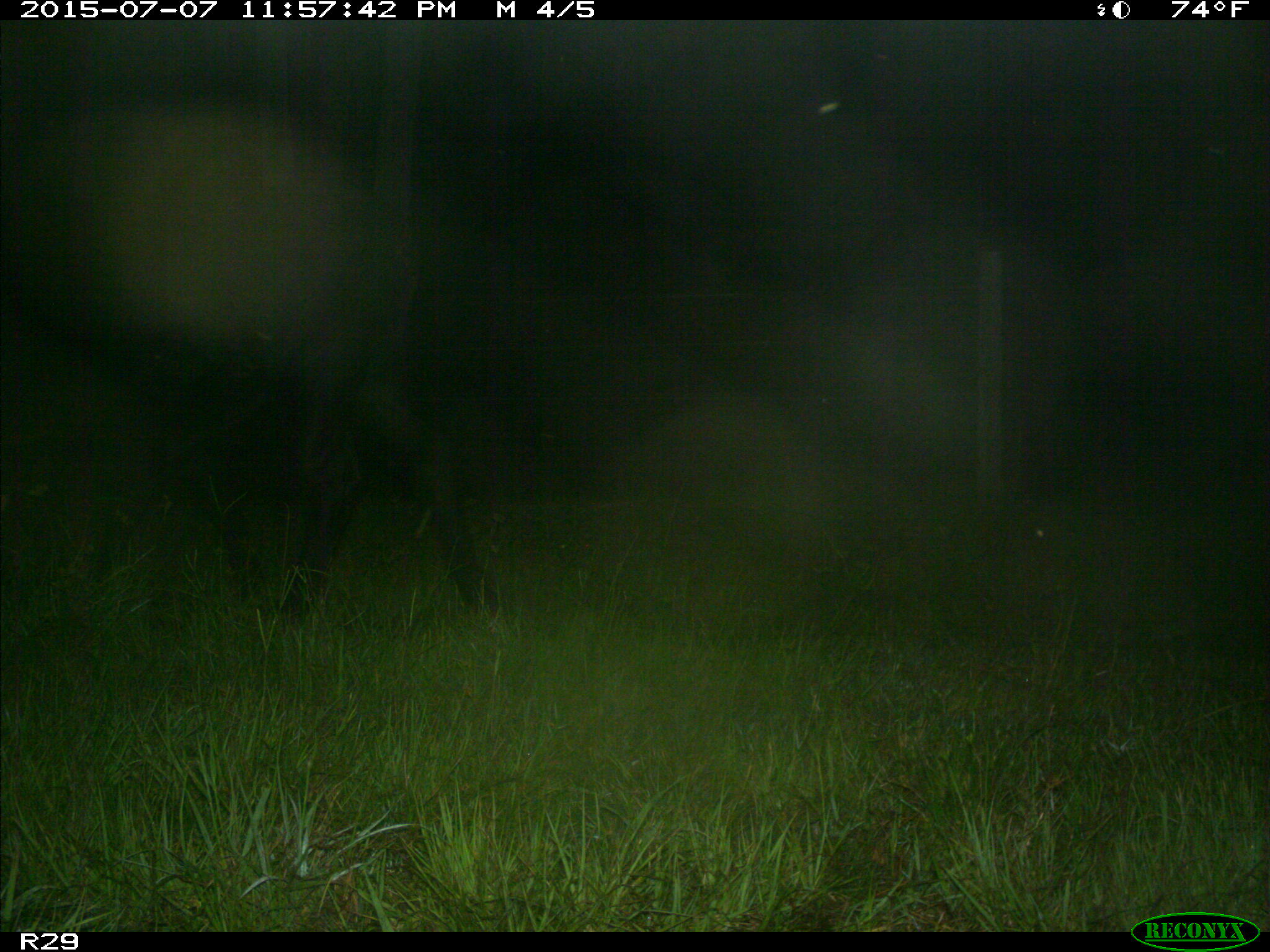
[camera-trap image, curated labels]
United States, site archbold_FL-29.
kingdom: Animalia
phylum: Chordata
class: Mammalia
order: Artiodactyla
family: Bovidae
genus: Bos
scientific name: Bos taurus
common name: domestic cow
Bos taurus (domestic cow).